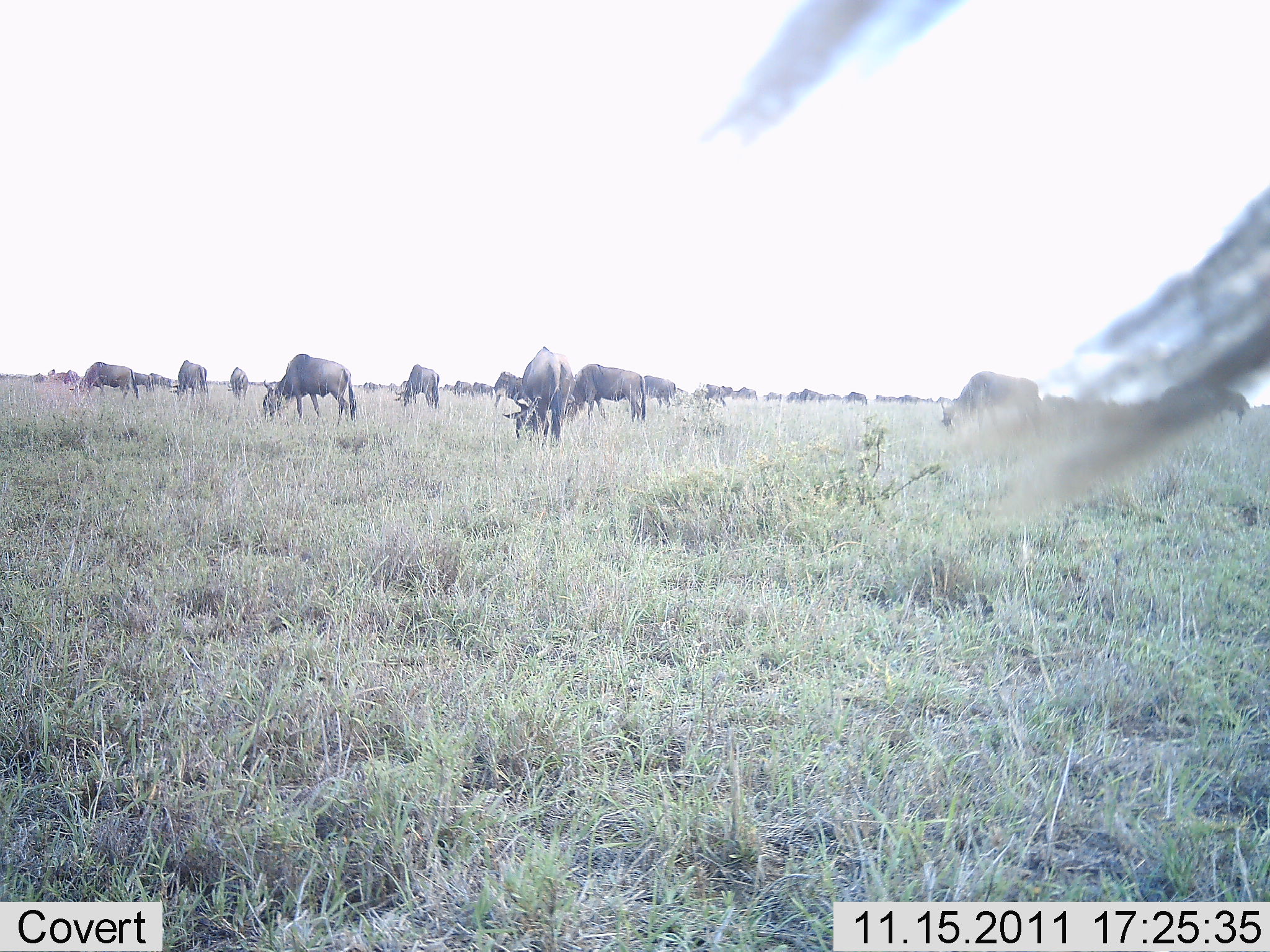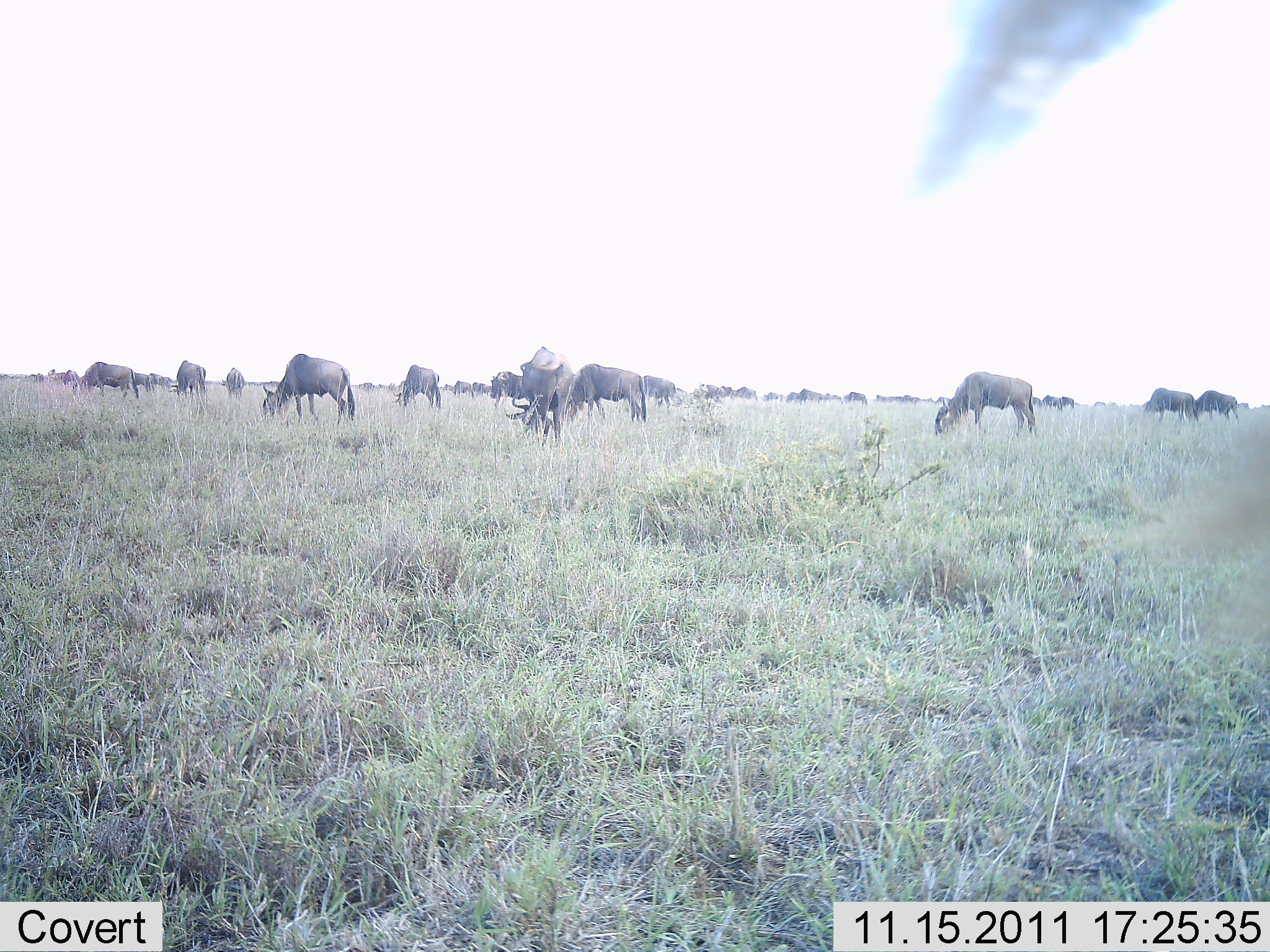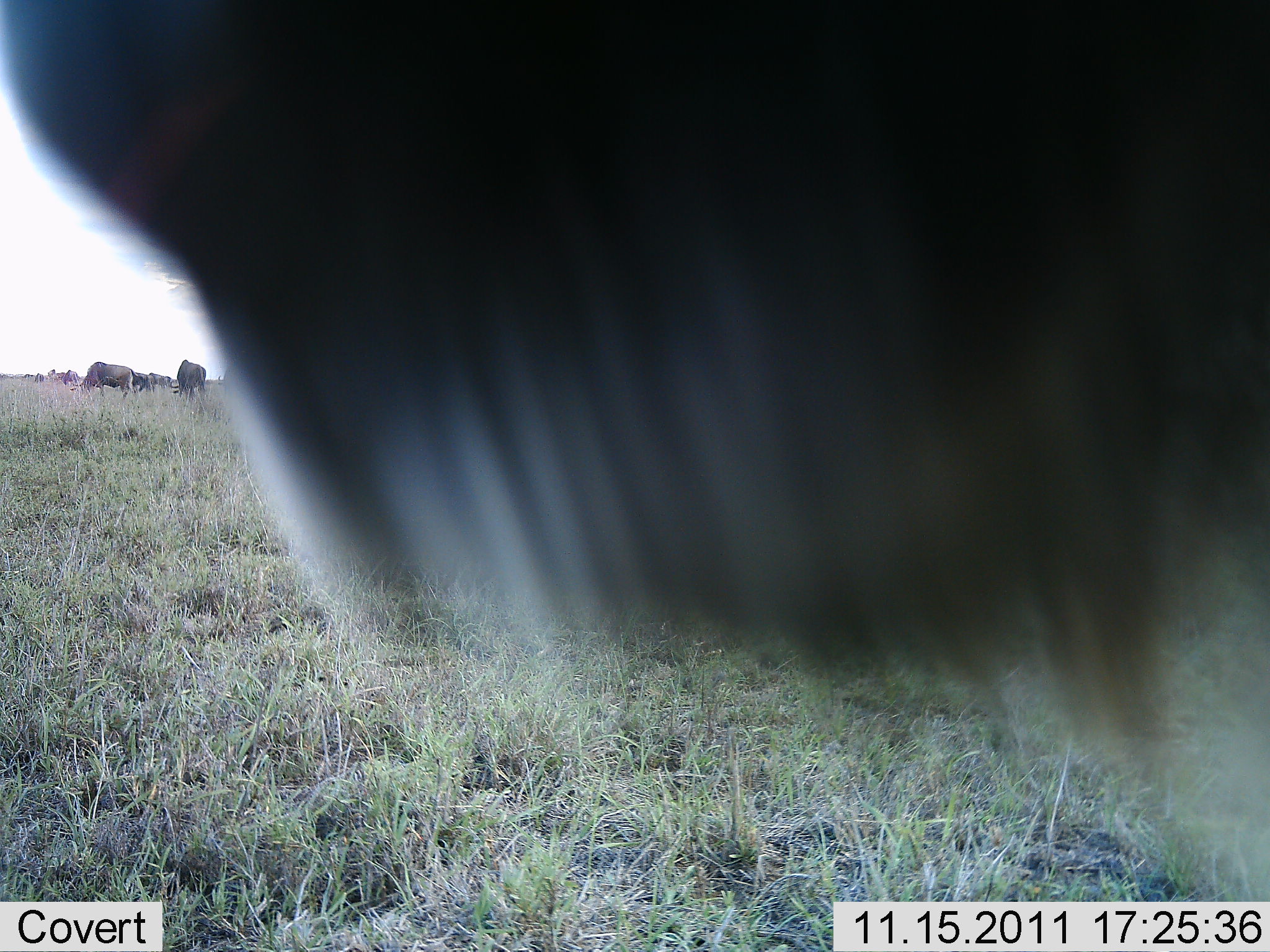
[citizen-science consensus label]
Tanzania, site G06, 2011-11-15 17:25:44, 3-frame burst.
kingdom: Animalia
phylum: Chordata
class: Mammalia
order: Artiodactyla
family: Bovidae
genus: Connochaetes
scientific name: Connochaetes taurinus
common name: blue wildebeest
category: wildebeest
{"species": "wildebeest (blue wildebeest) (Connochaetes taurinus)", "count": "11-50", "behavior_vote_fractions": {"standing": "25%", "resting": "8%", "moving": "0%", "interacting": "8%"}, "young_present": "0%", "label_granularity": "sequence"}